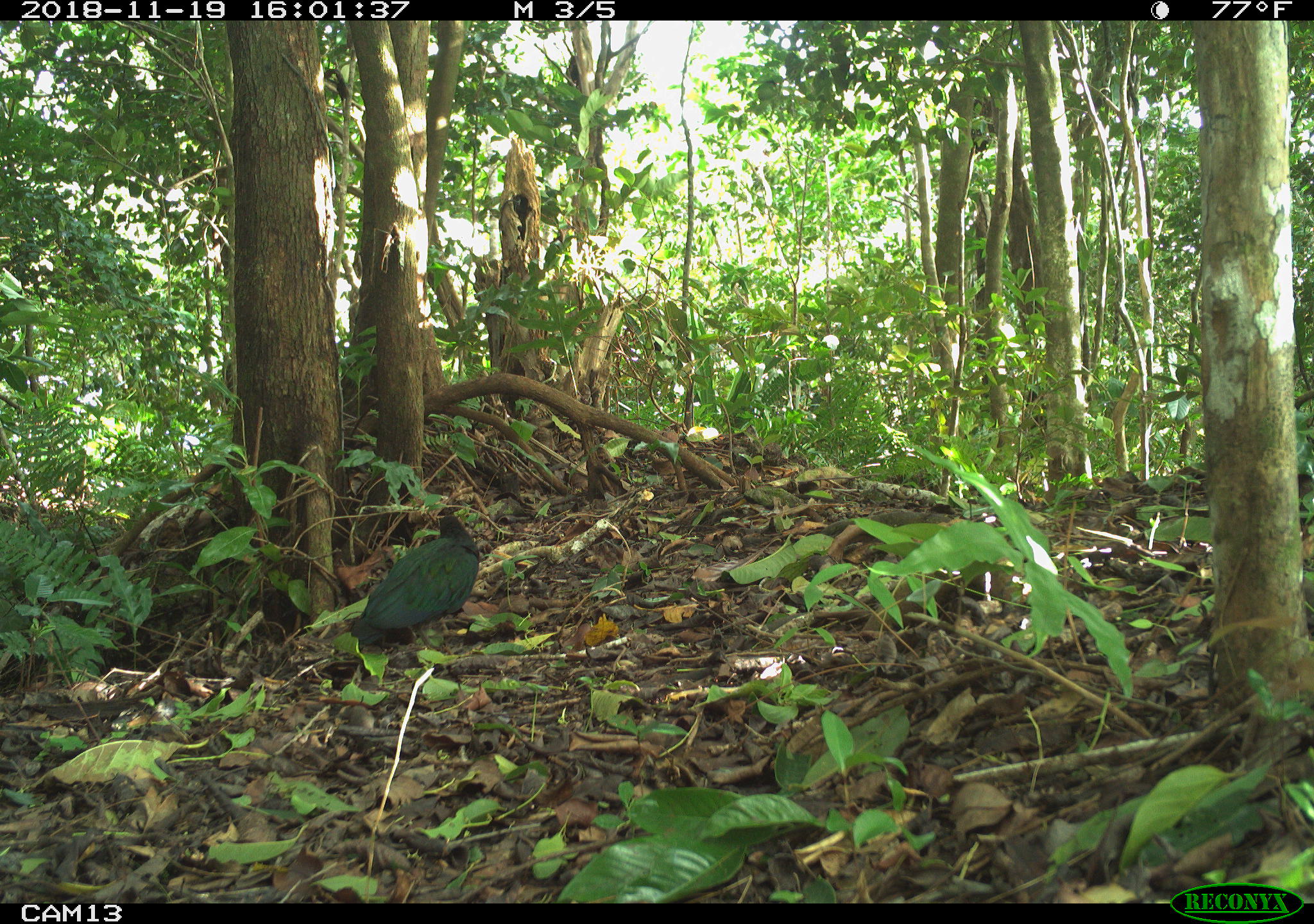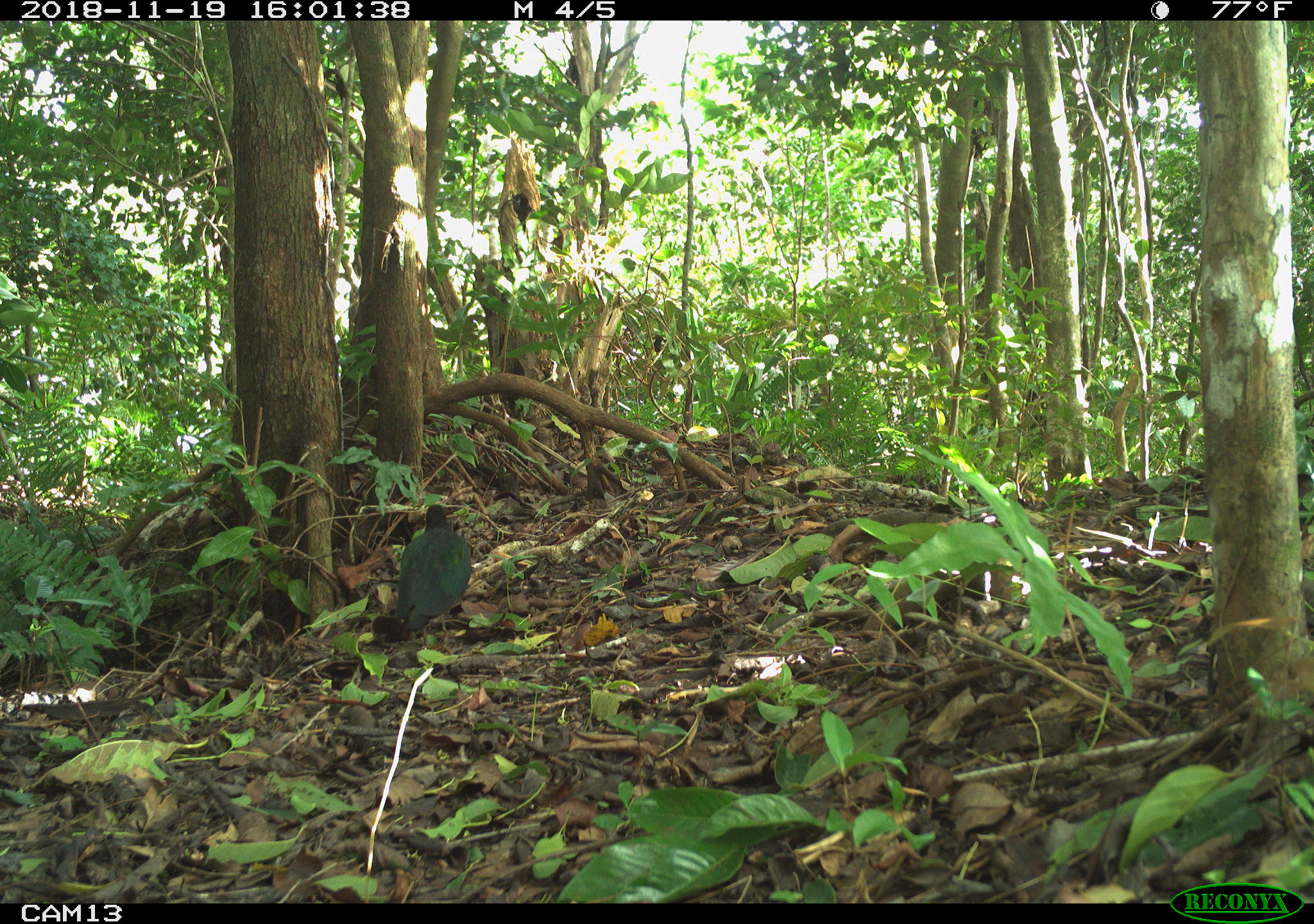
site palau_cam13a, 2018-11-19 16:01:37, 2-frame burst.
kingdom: Animalia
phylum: Chordata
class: Aves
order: Galliformes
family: Megapodiidae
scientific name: Megapodiidae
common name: megapode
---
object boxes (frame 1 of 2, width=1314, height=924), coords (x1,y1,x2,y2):
megapode: (352,513,479,650)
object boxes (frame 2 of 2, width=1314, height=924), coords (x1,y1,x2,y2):
megapode: (389,509,471,640)